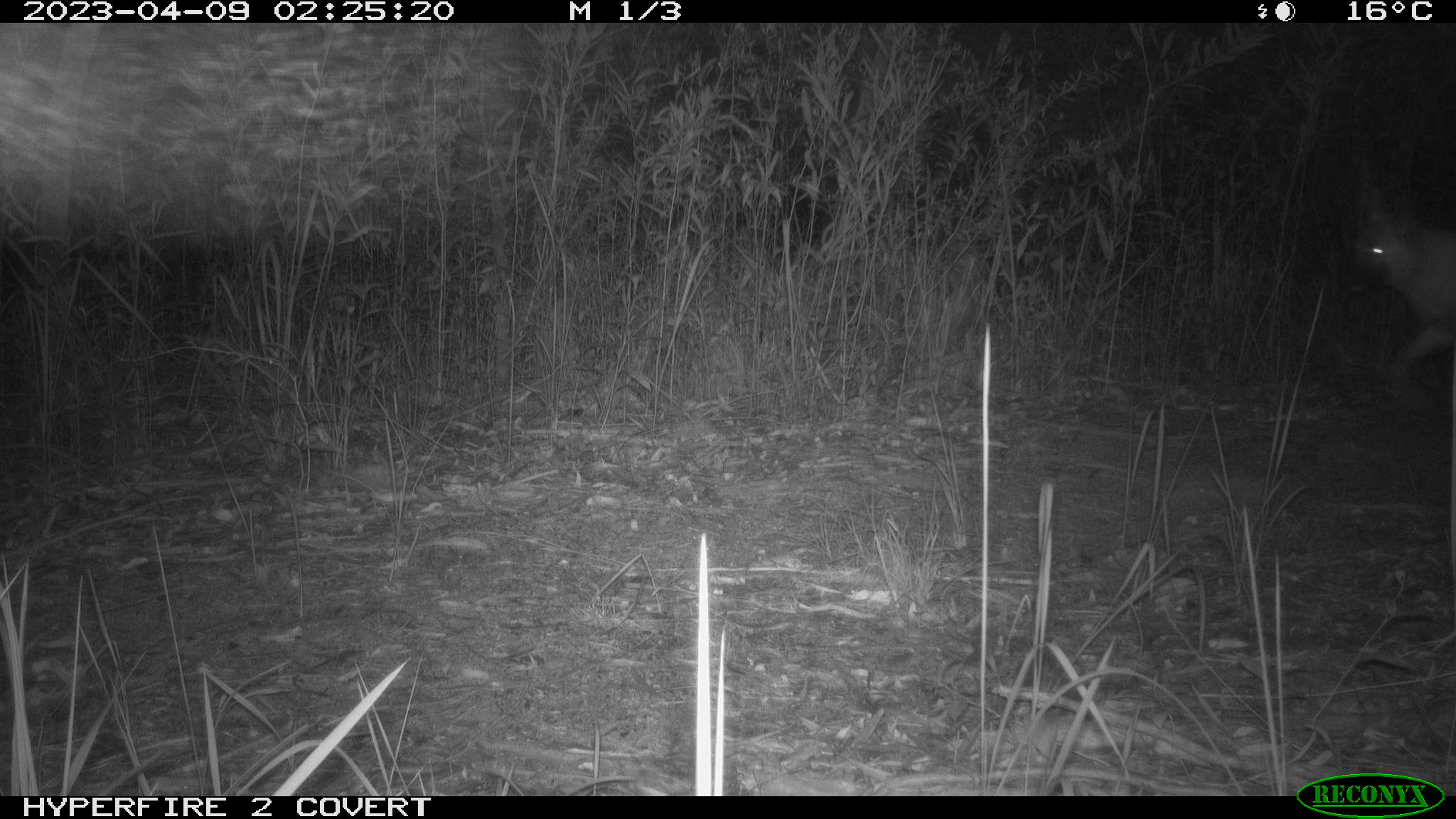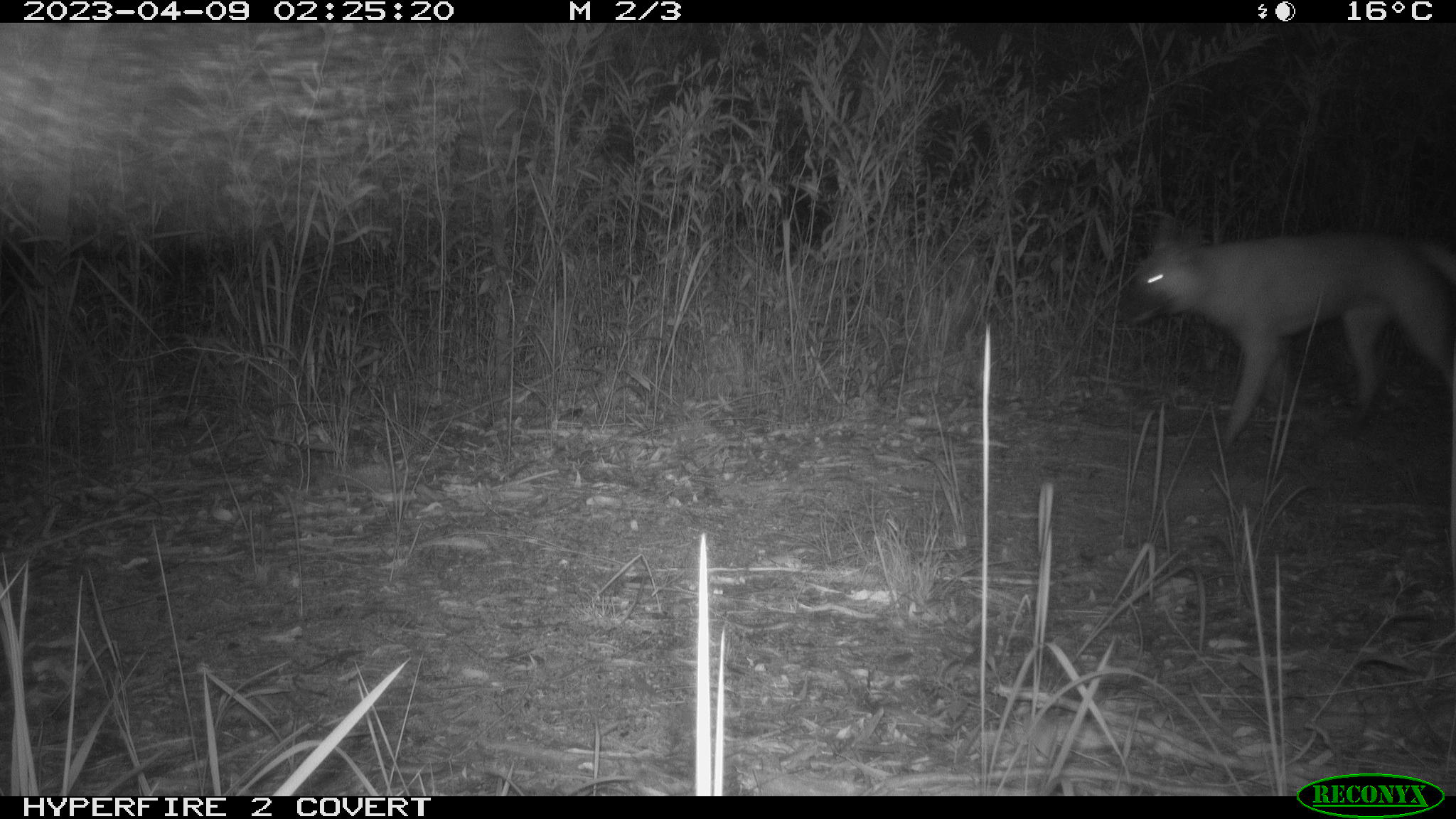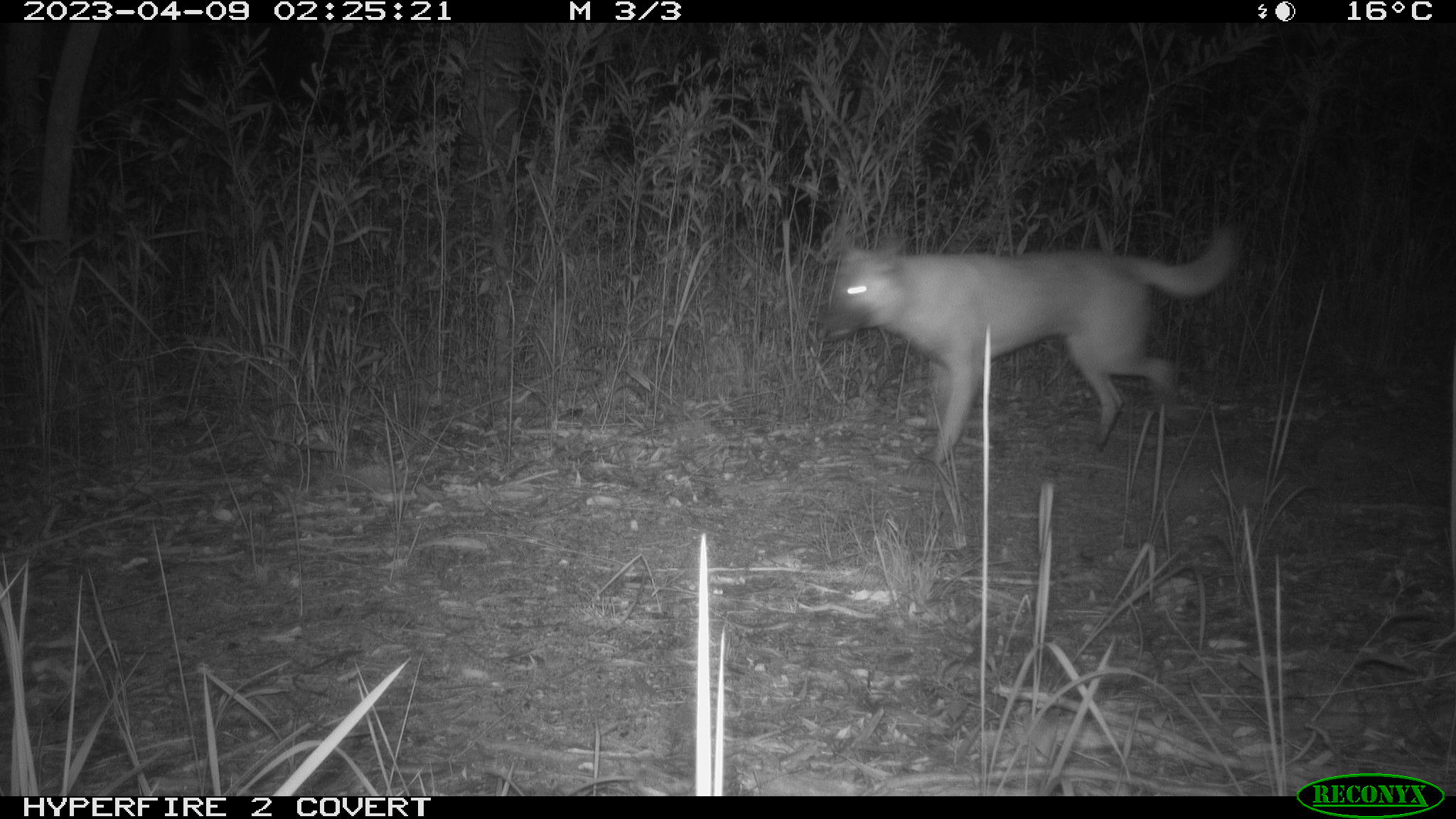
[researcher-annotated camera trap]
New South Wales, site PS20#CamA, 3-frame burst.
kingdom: Animalia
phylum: Chordata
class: Mammalia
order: Carnivora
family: Canidae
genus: Canis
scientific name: Canis familiaris dingo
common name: dingo